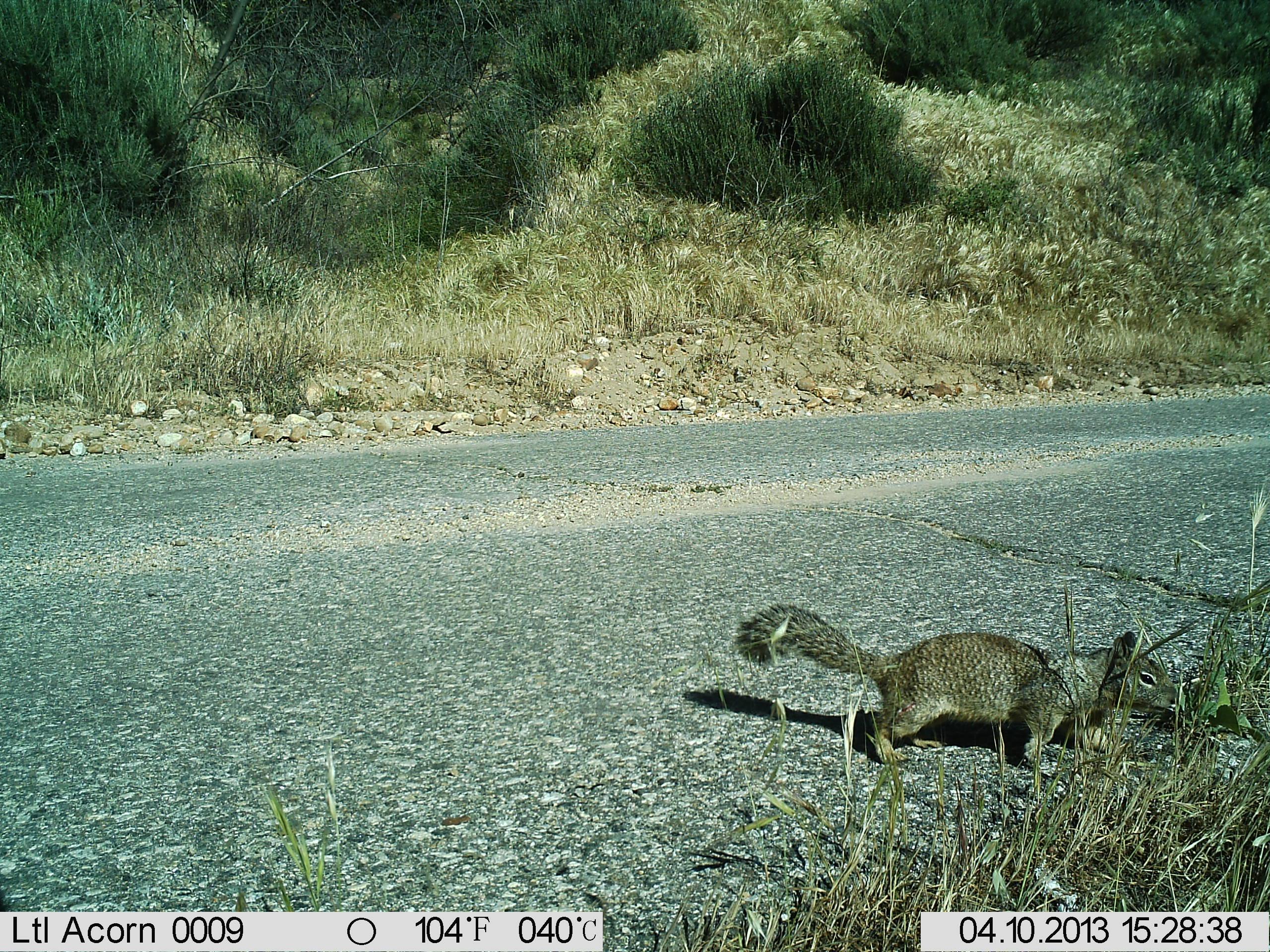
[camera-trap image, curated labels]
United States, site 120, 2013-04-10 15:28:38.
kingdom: Animalia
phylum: Chordata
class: Mammalia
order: Rodentia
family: Sciuridae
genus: Sciurus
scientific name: Sciurus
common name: squirrel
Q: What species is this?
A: Squirrel (Sciurus).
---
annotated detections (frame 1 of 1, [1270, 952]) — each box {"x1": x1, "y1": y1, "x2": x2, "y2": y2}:
squirrel: {"x1": 724, "y1": 600, "x2": 1199, "y2": 789}